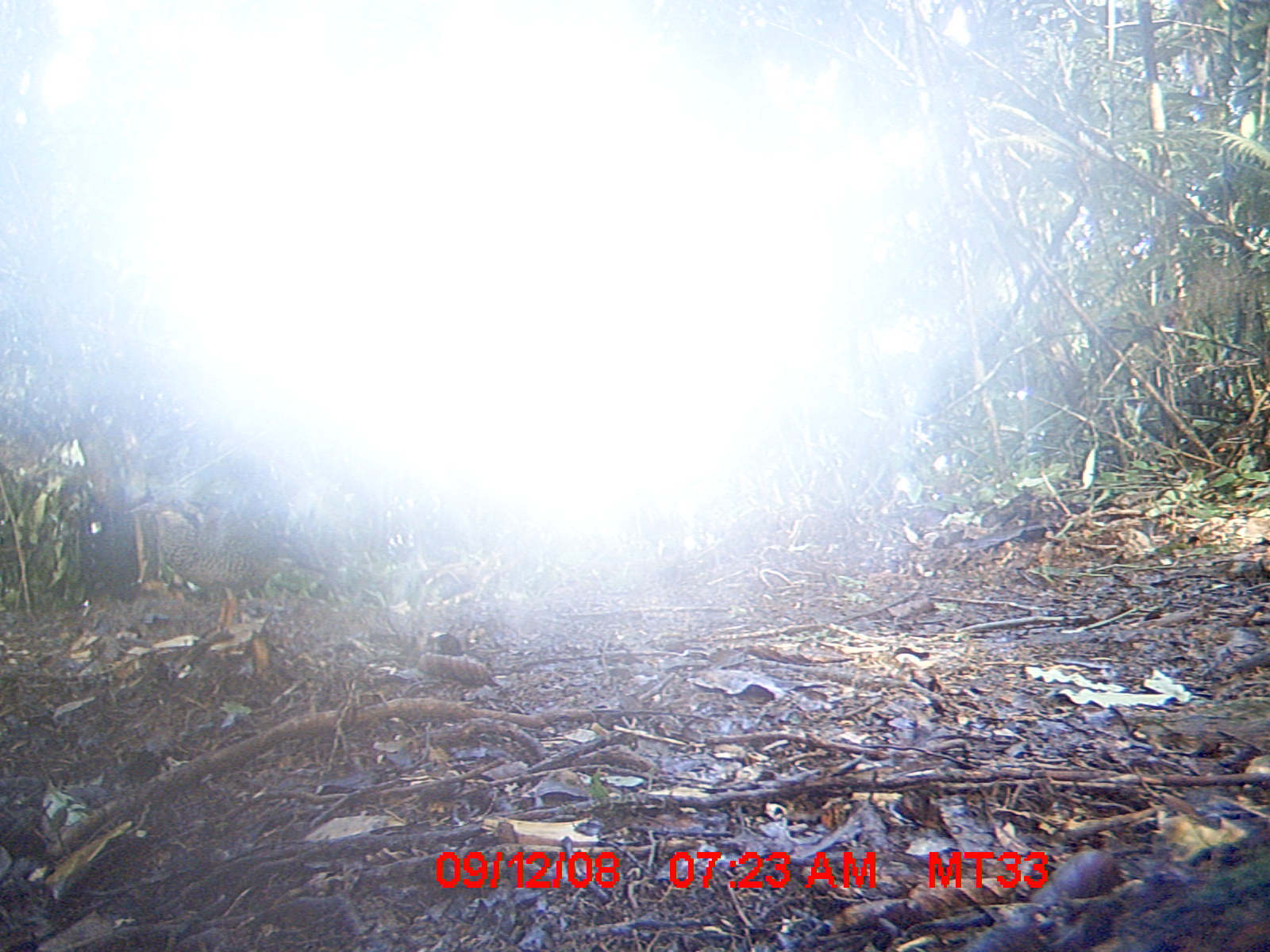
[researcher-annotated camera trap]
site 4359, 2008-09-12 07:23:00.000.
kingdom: Animalia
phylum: Chordata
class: Aves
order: Coraciiformes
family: Brachypteraciidae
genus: Brachypteracias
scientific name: Brachypteracias squamiger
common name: scaly ground-roller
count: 1